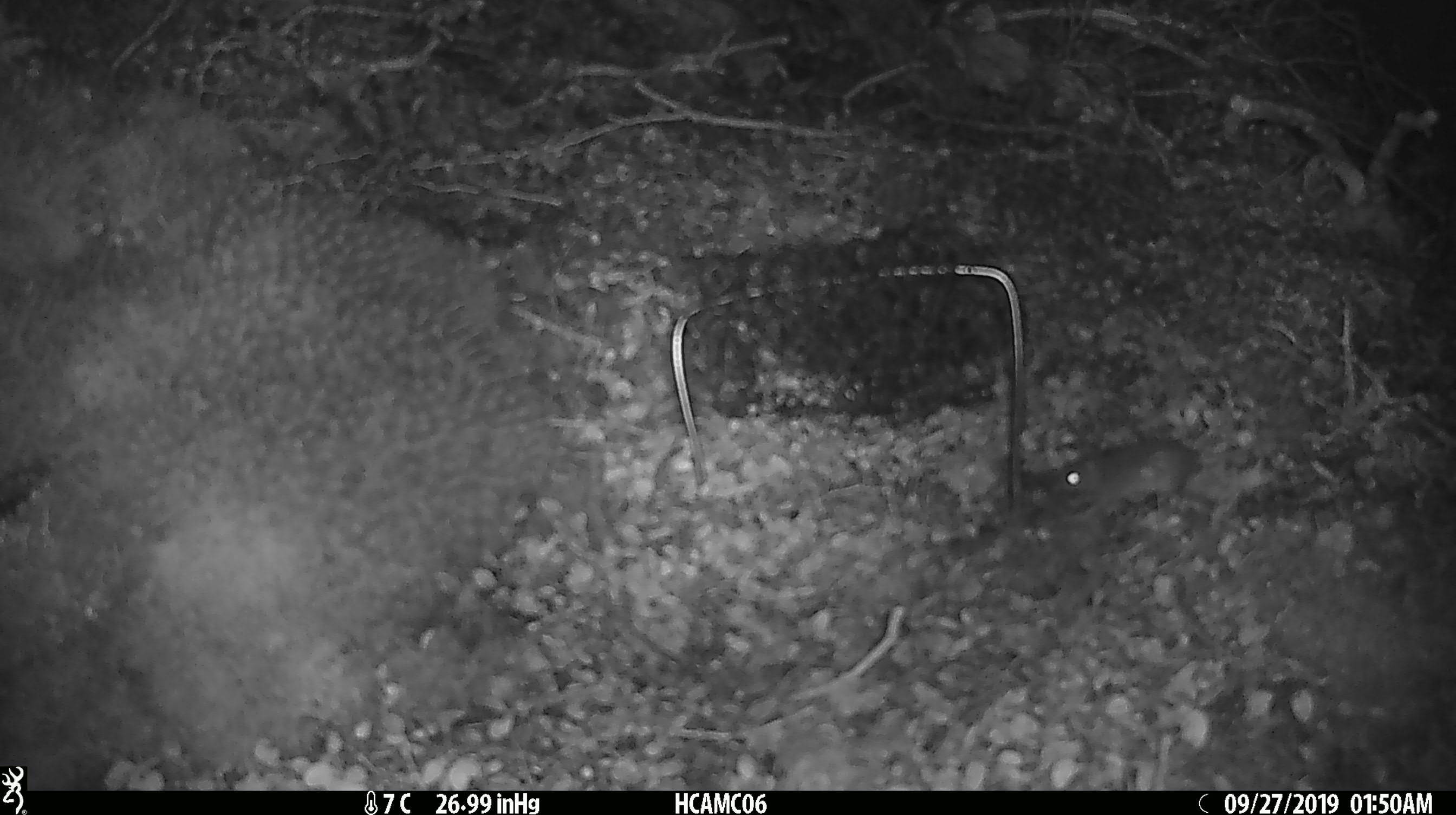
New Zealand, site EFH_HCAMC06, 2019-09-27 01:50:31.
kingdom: Animalia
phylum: Chordata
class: Mammalia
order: Rodentia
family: Muridae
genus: Mus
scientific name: Mus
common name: mouse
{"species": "mouse (Mus)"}